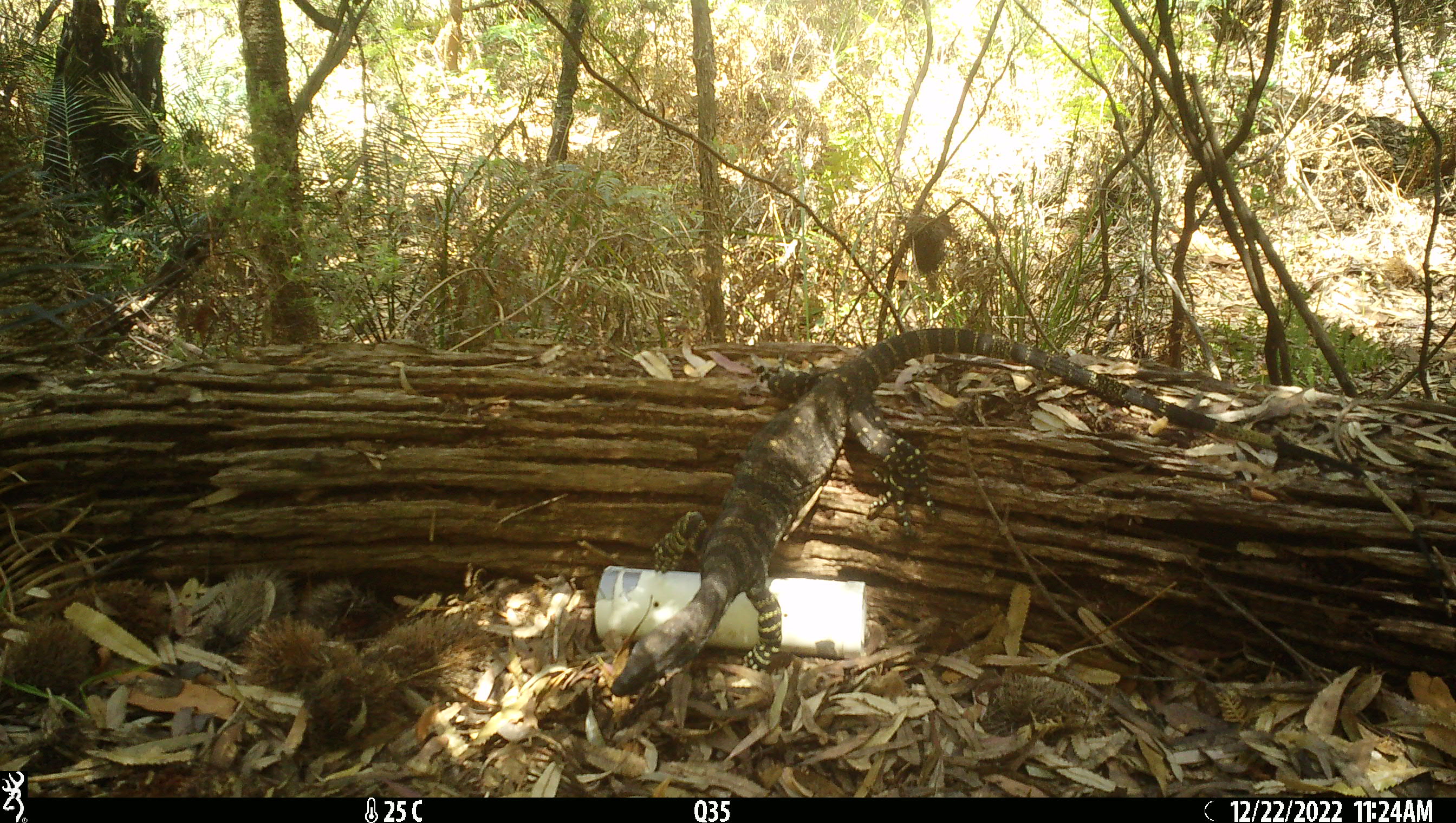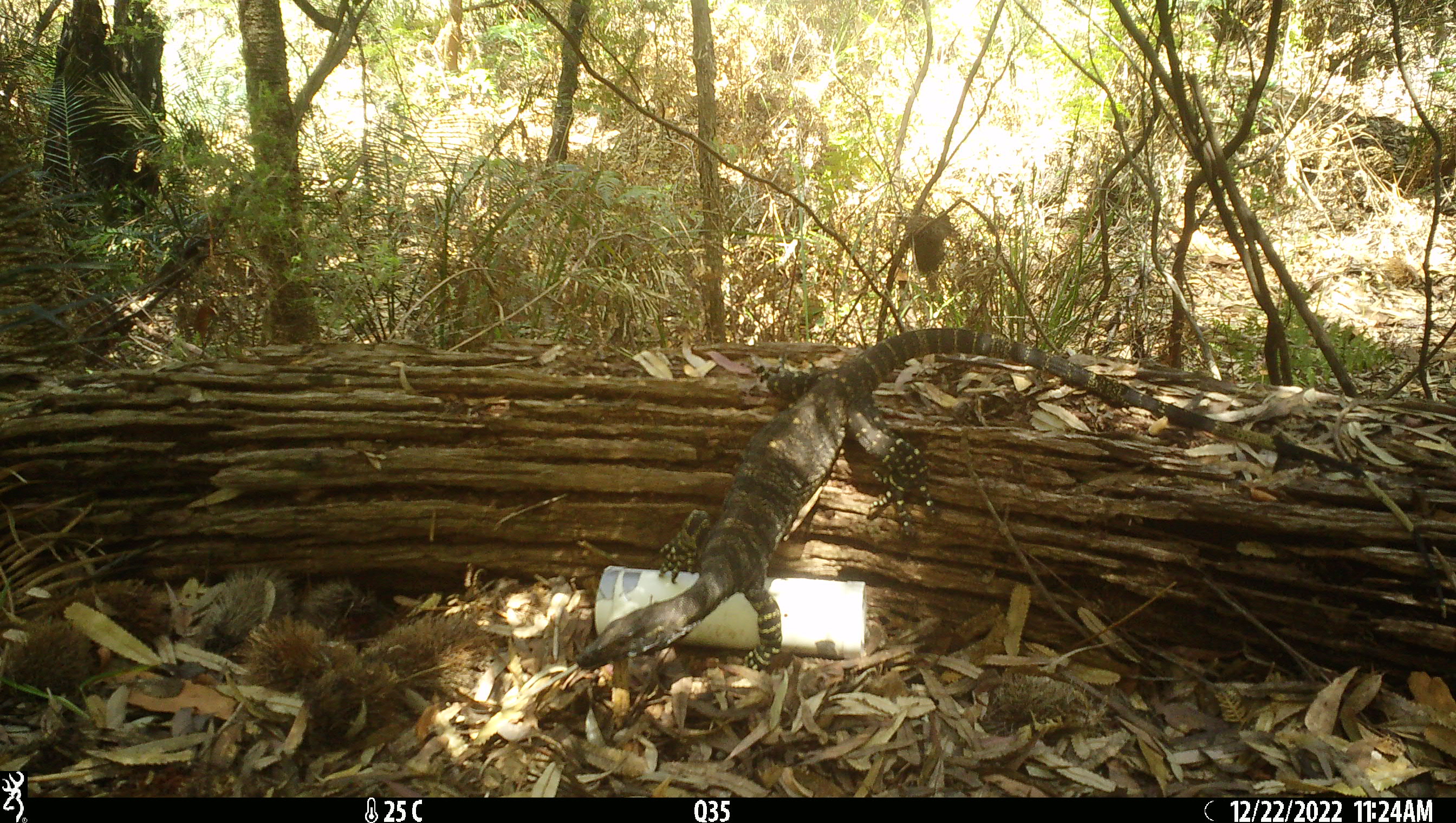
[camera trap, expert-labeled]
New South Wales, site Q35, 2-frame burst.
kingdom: Animalia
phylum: Chordata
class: Reptilia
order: Squamata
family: Varanidae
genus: Varanus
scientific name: Varanus varius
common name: lace monitor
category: goanna